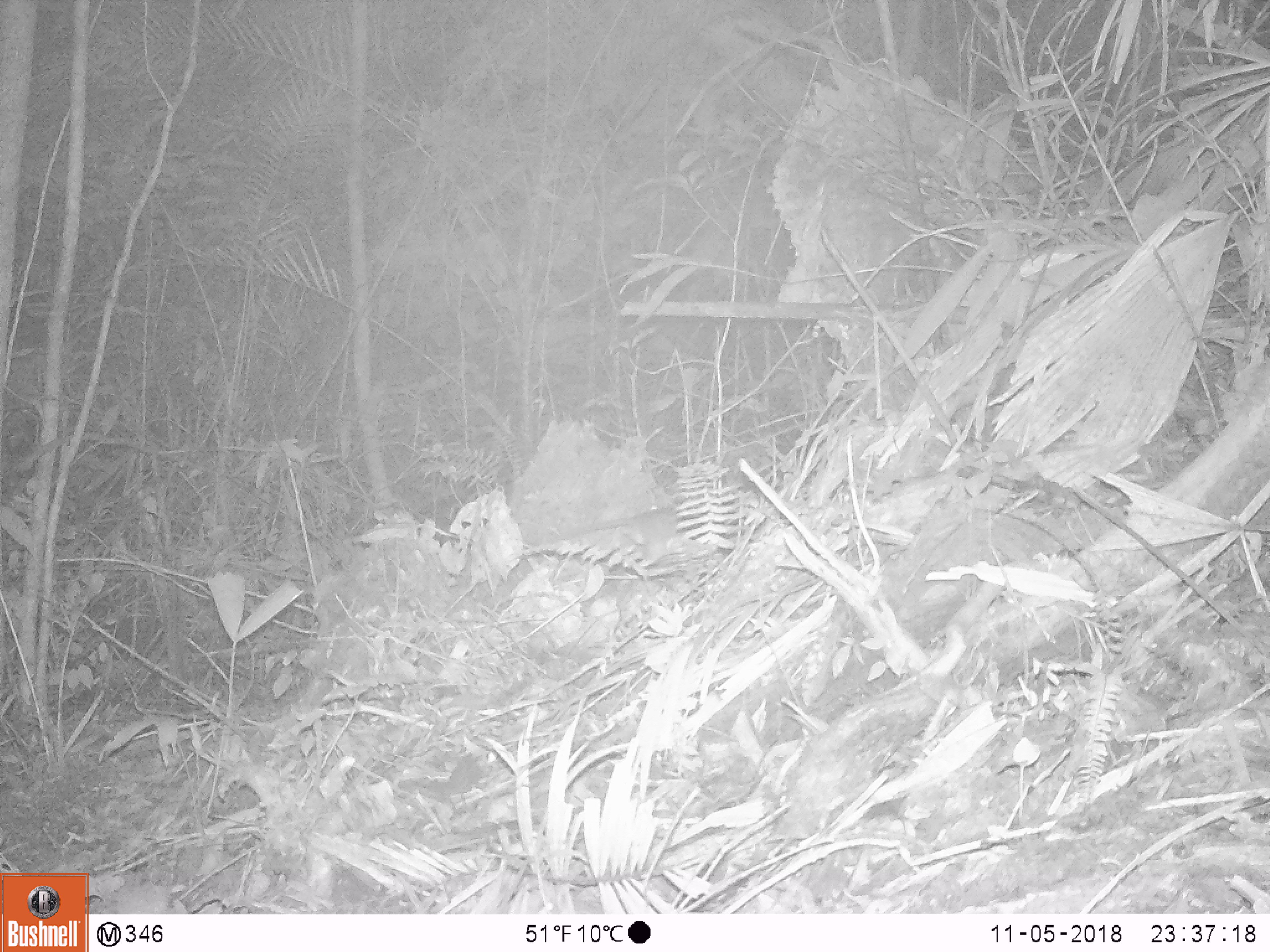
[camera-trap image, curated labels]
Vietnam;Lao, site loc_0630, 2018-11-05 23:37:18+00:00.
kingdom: Animalia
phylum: Chordata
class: Mammalia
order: Rodentia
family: Muridae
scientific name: Muridae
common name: old-world mice and rats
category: unidentified murid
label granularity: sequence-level